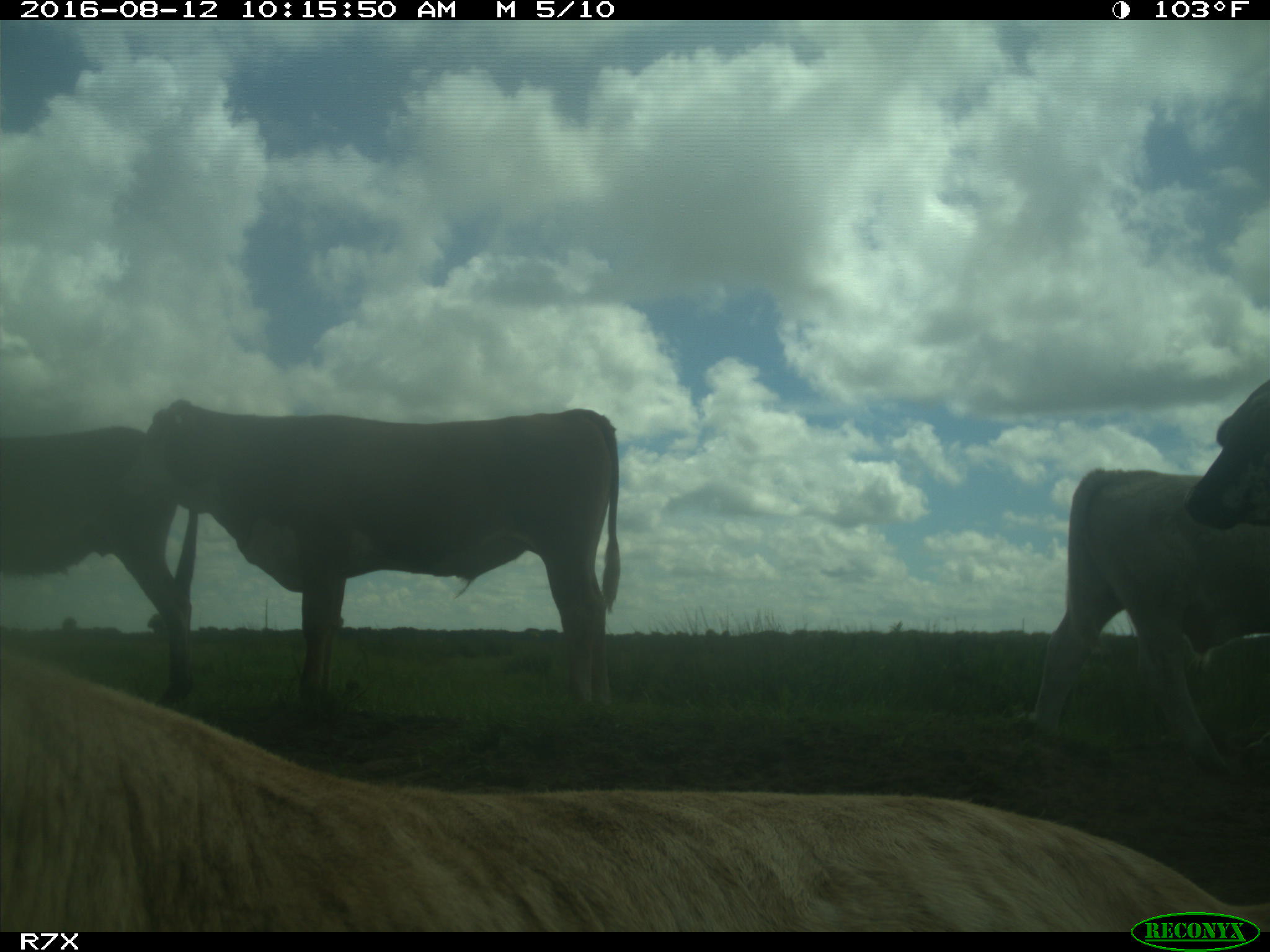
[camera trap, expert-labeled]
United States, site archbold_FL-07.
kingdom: Animalia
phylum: Chordata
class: Mammalia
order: Artiodactyla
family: Bovidae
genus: Bos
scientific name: Bos taurus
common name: domestic cow